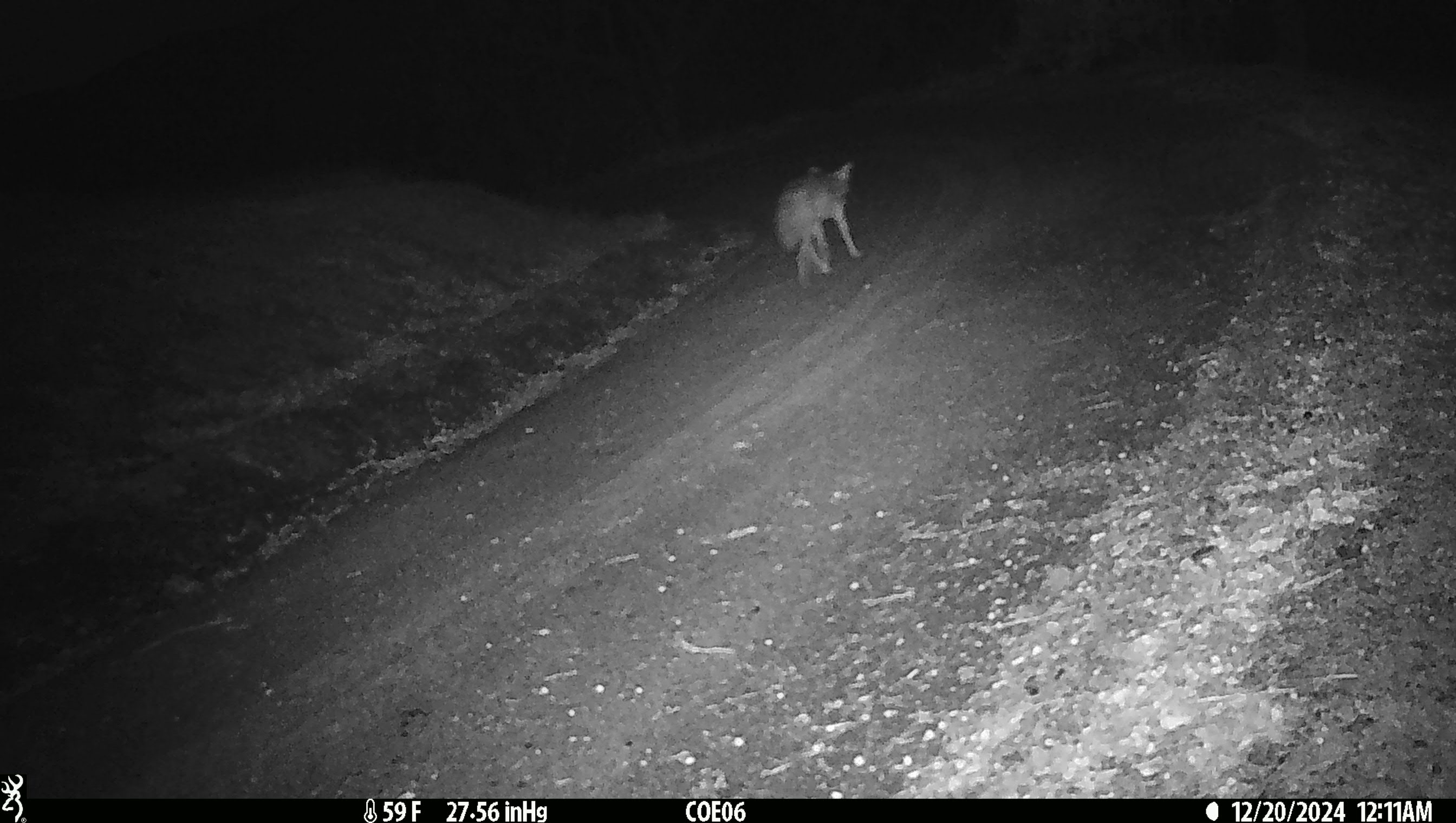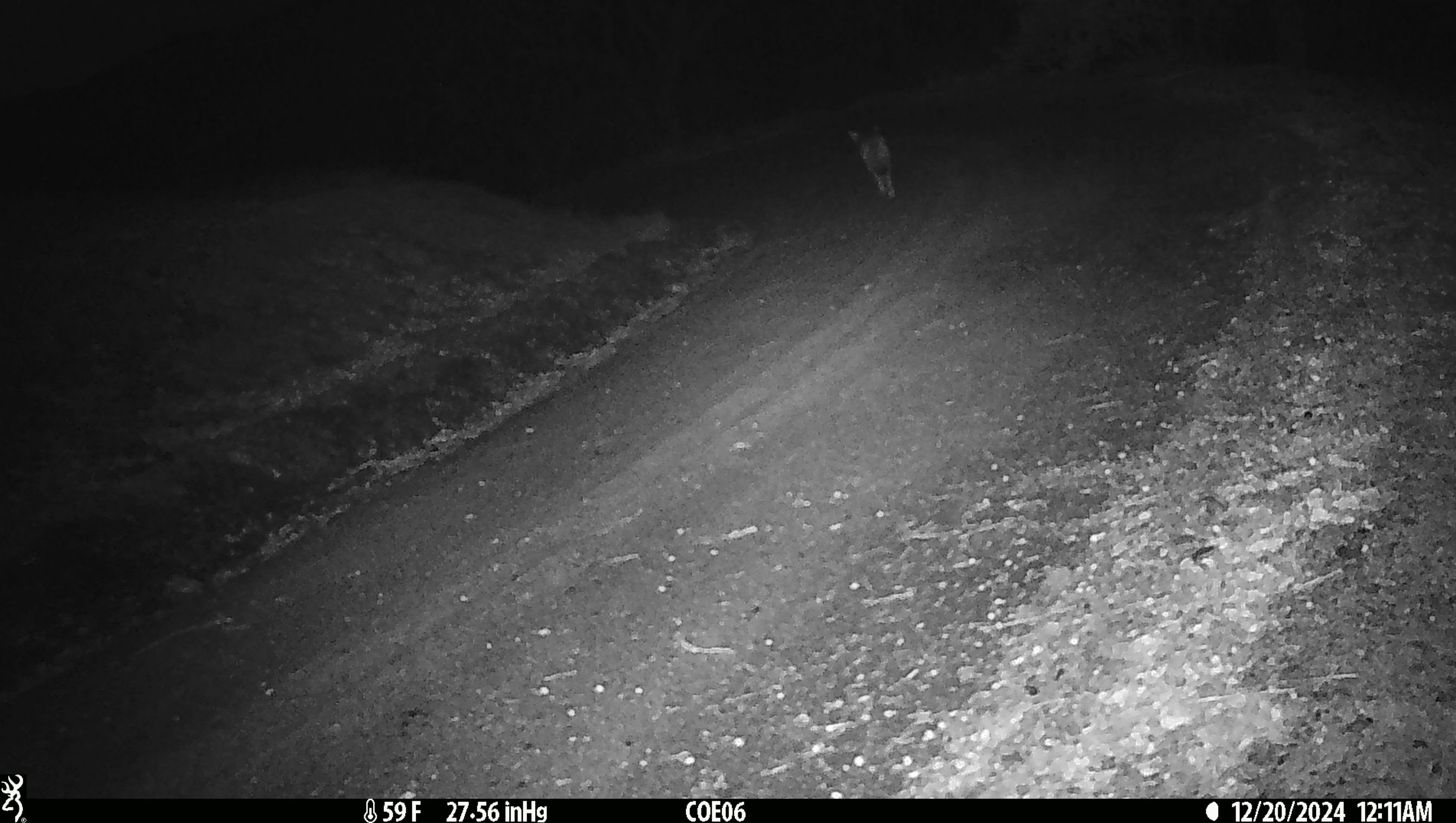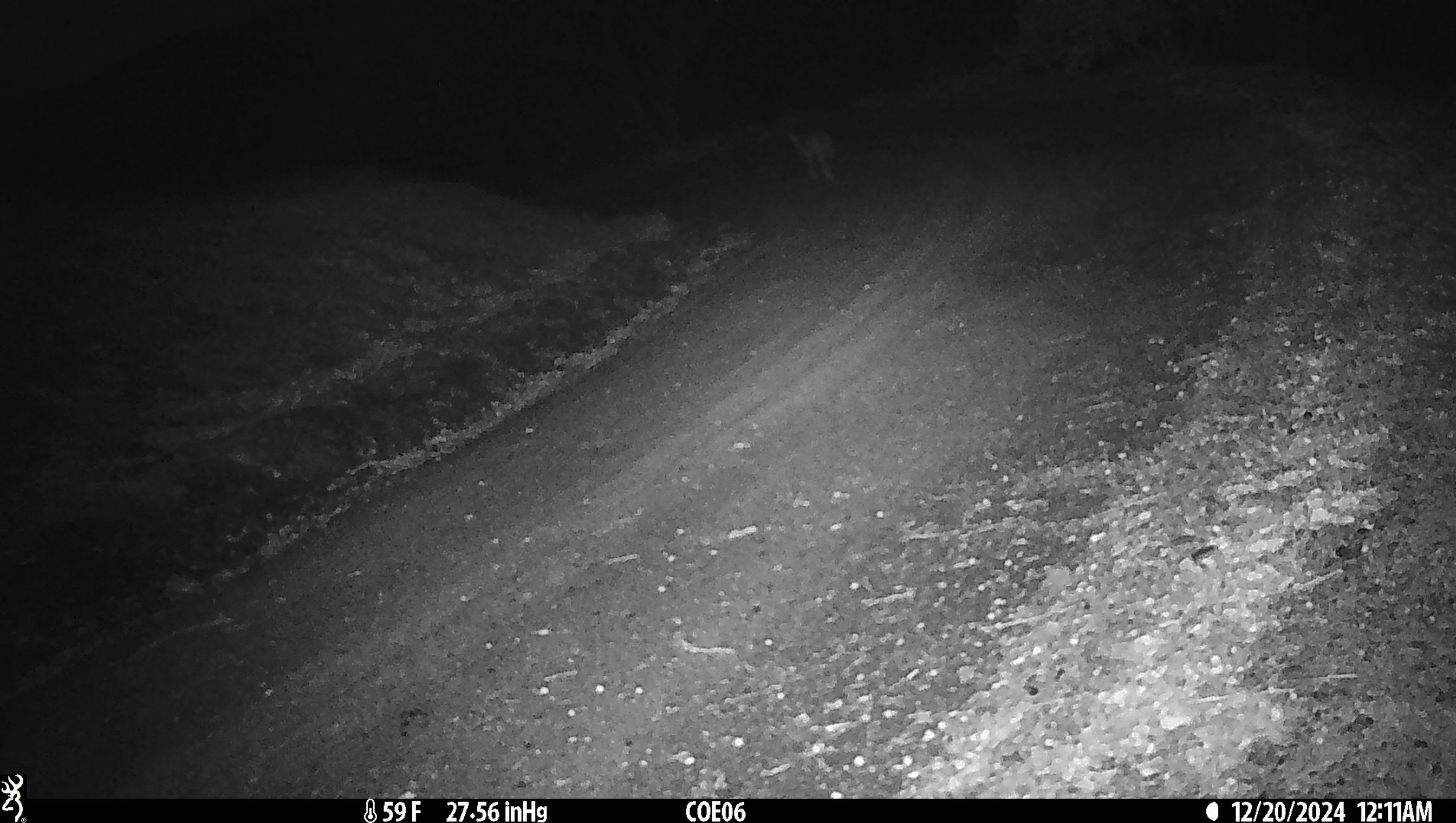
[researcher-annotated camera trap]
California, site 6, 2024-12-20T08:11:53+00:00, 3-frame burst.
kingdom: Animalia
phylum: Chordata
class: Mammalia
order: Carnivora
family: Canidae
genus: Canis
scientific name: Canis latrans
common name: coyote